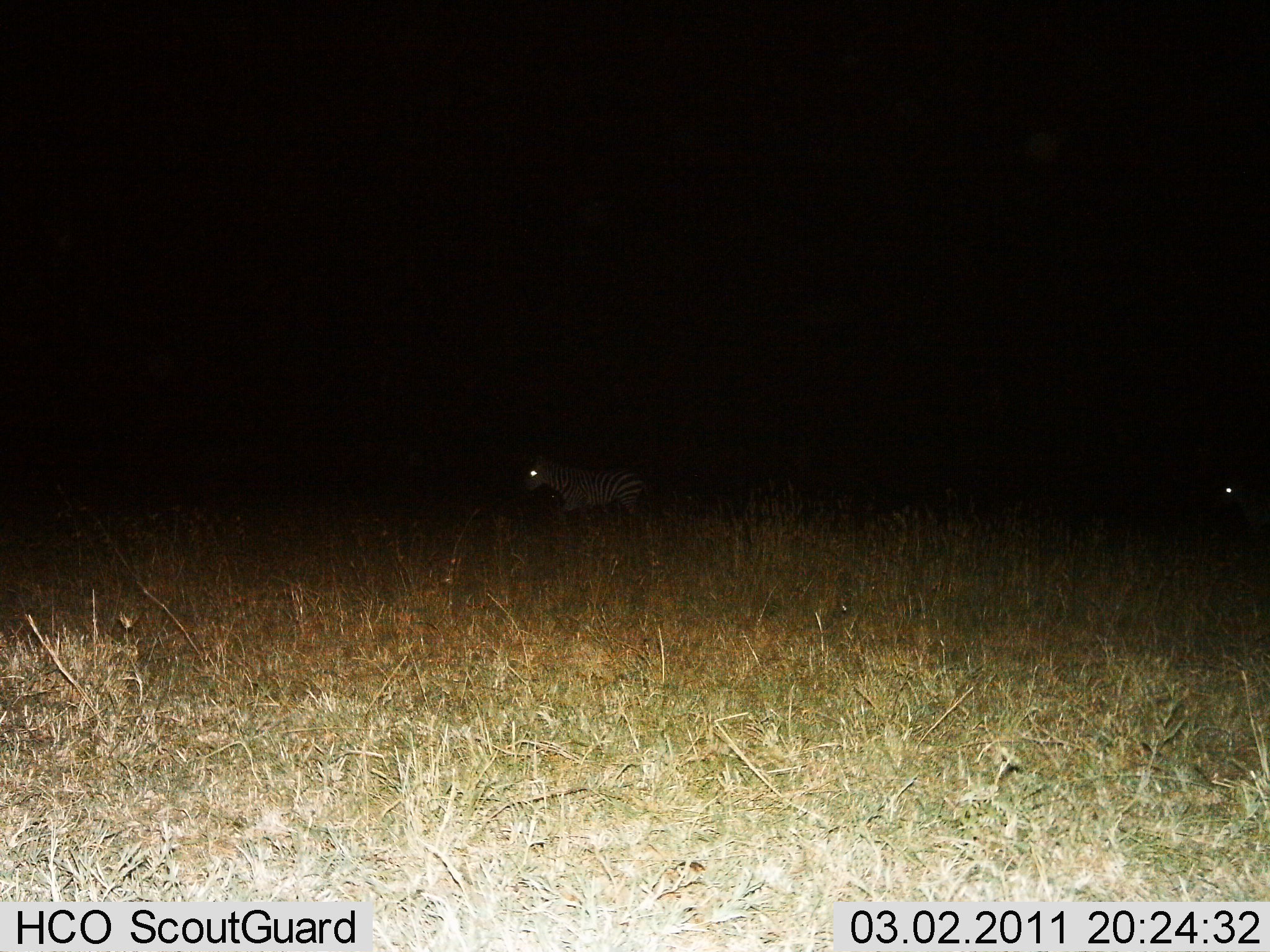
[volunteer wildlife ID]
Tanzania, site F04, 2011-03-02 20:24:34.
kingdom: Animalia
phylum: Chordata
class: Mammalia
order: Perissodactyla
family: Equidae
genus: Equus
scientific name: Equus quagga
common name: plains zebra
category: zebra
Zebra (plains zebra) (Equus quagga), count 2. Behavior (volunteer vote fractions): standing 60%, resting 0%, moving 50%, interacting 0%. Young present (vote fraction): 0%. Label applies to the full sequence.